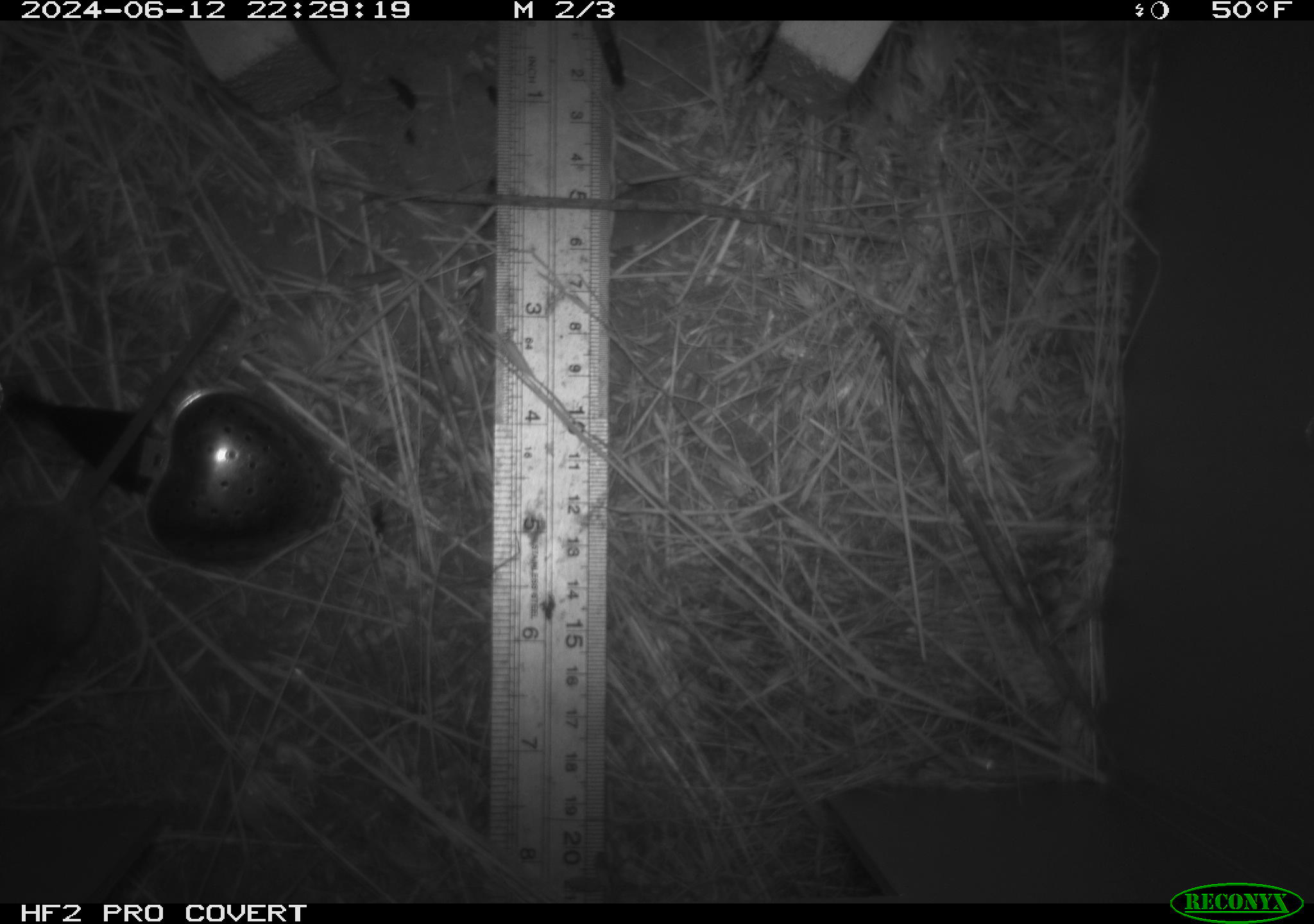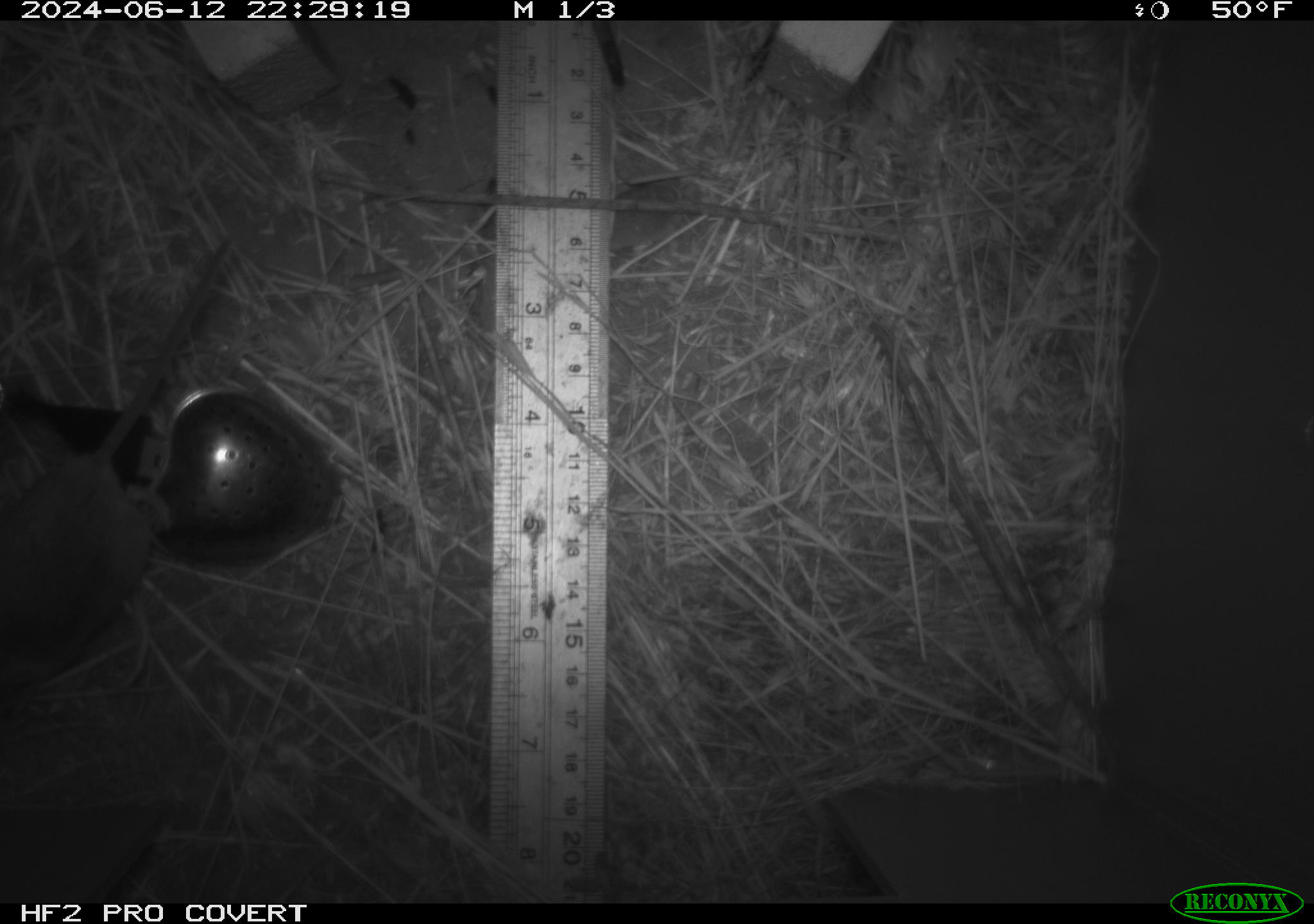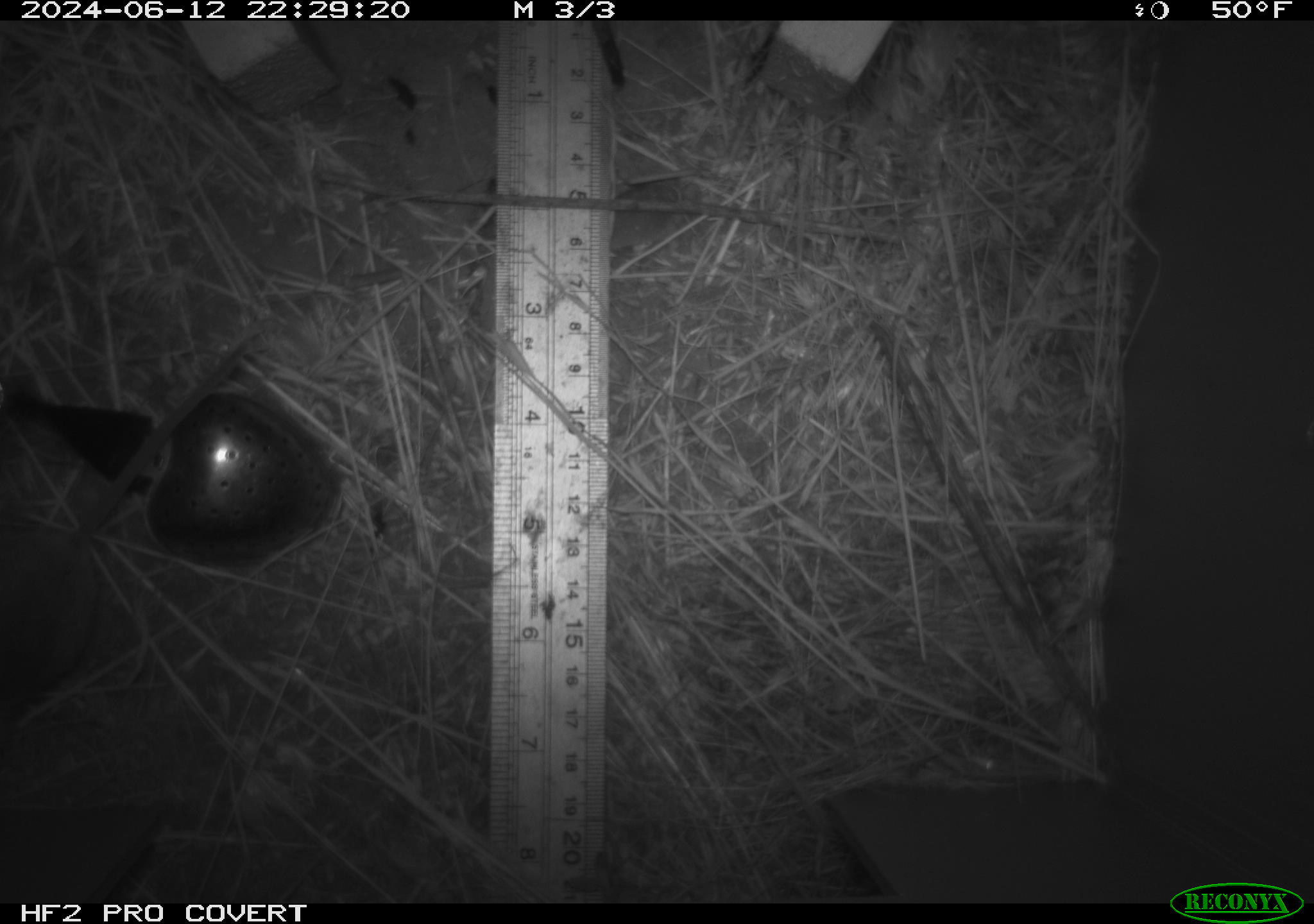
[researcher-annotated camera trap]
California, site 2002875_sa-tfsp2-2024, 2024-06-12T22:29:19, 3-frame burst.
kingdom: Animalia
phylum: Chordata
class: Mammalia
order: Rodentia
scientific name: Rodentia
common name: mouse species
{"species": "mouse species (Rodentia)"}